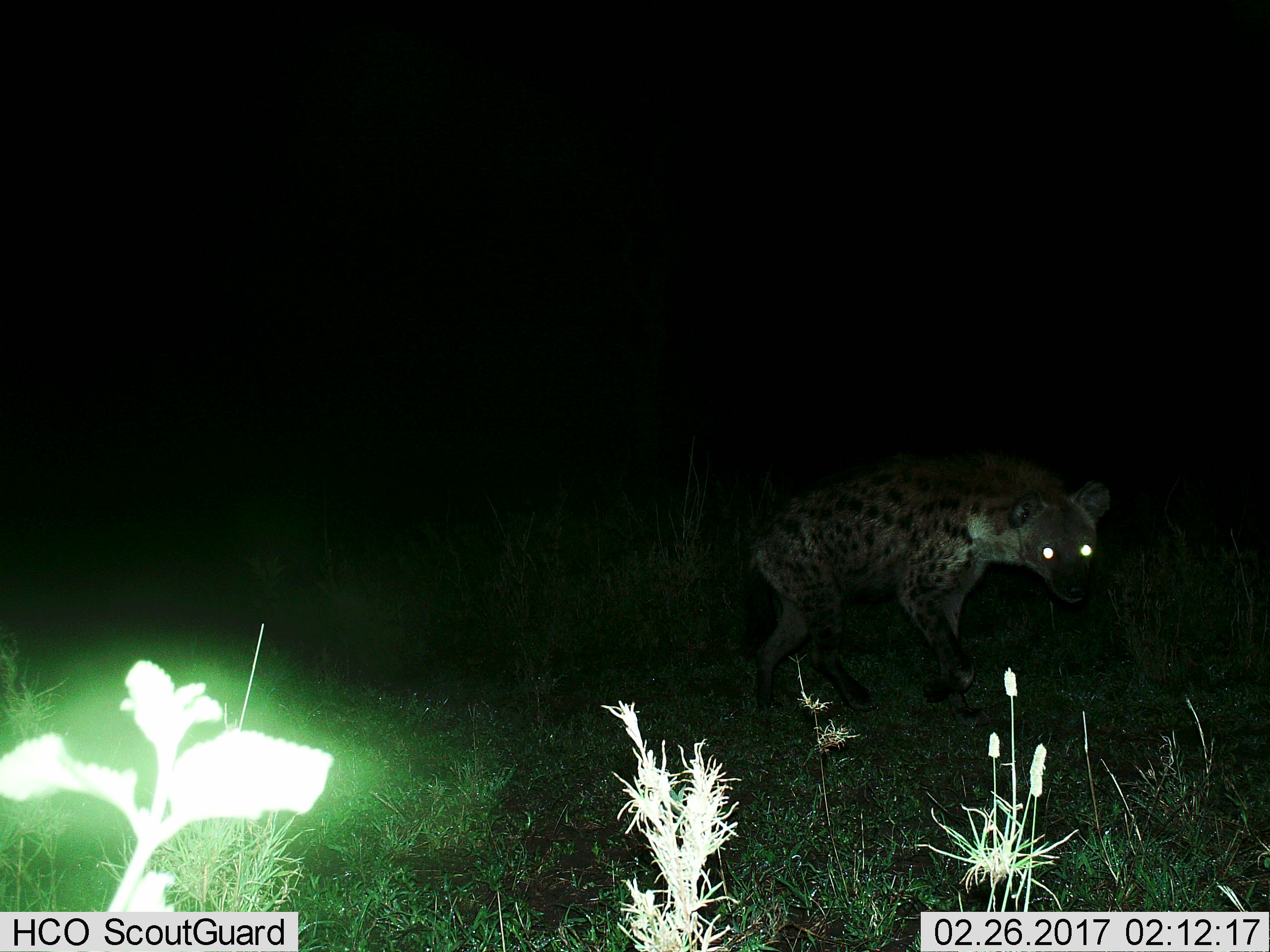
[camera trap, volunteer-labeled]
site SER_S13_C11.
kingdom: Animalia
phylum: Chordata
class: Mammalia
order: Carnivora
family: Hyaenidae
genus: Crocuta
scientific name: Crocuta crocuta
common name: spotted hyena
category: hyenaspotted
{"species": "hyenaspotted (spotted hyena) (Crocuta crocuta)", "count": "1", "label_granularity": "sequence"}